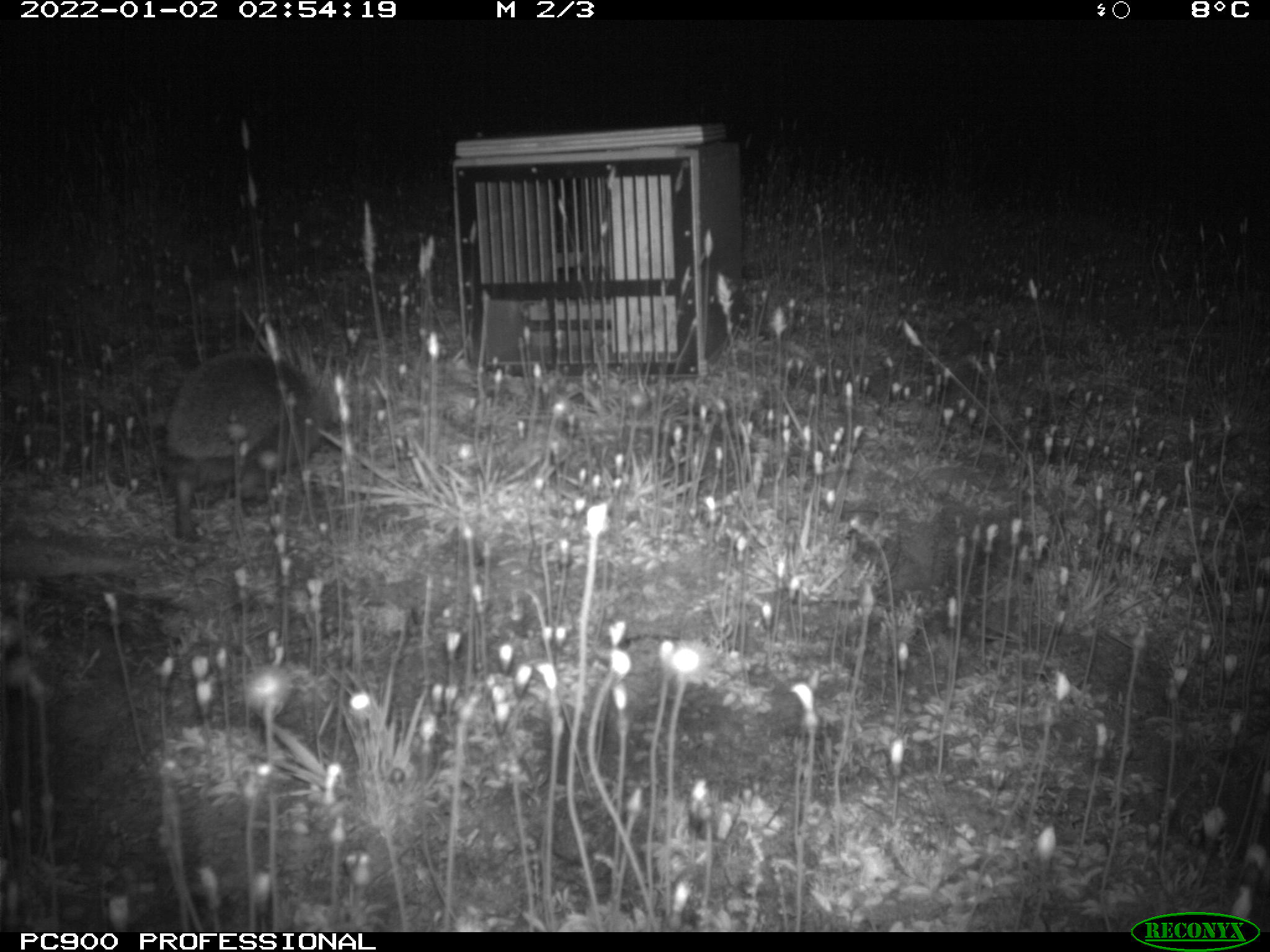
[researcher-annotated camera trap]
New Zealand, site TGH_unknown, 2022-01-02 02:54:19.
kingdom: Animalia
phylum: Chordata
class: Mammalia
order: Eulipotyphla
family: Erinaceidae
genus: Erinaceus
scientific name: Erinaceus europaeus europaeus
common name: european hedgehog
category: hedgehog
Hedgehog (european hedgehog) (Erinaceus europaeus europaeus).